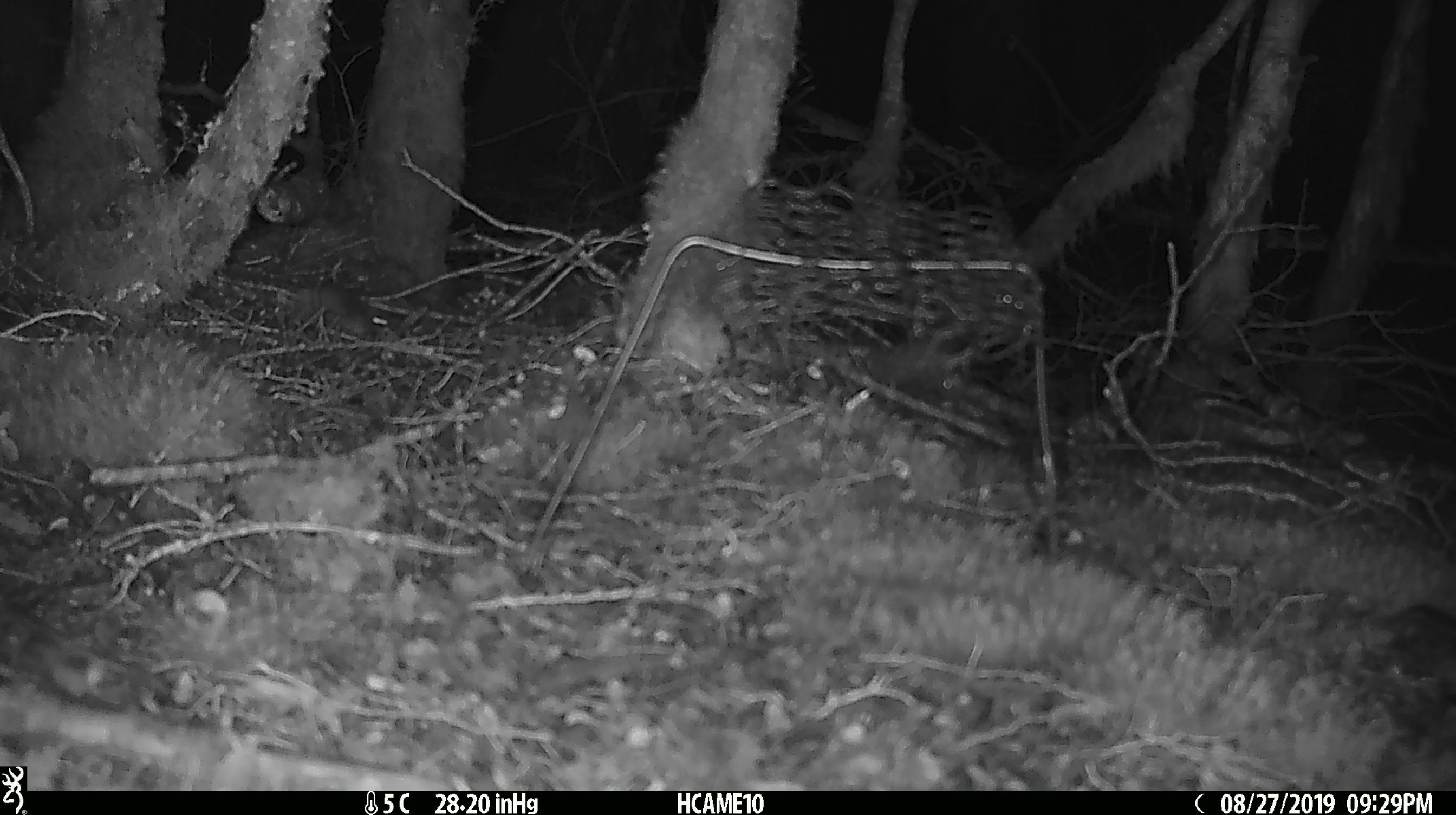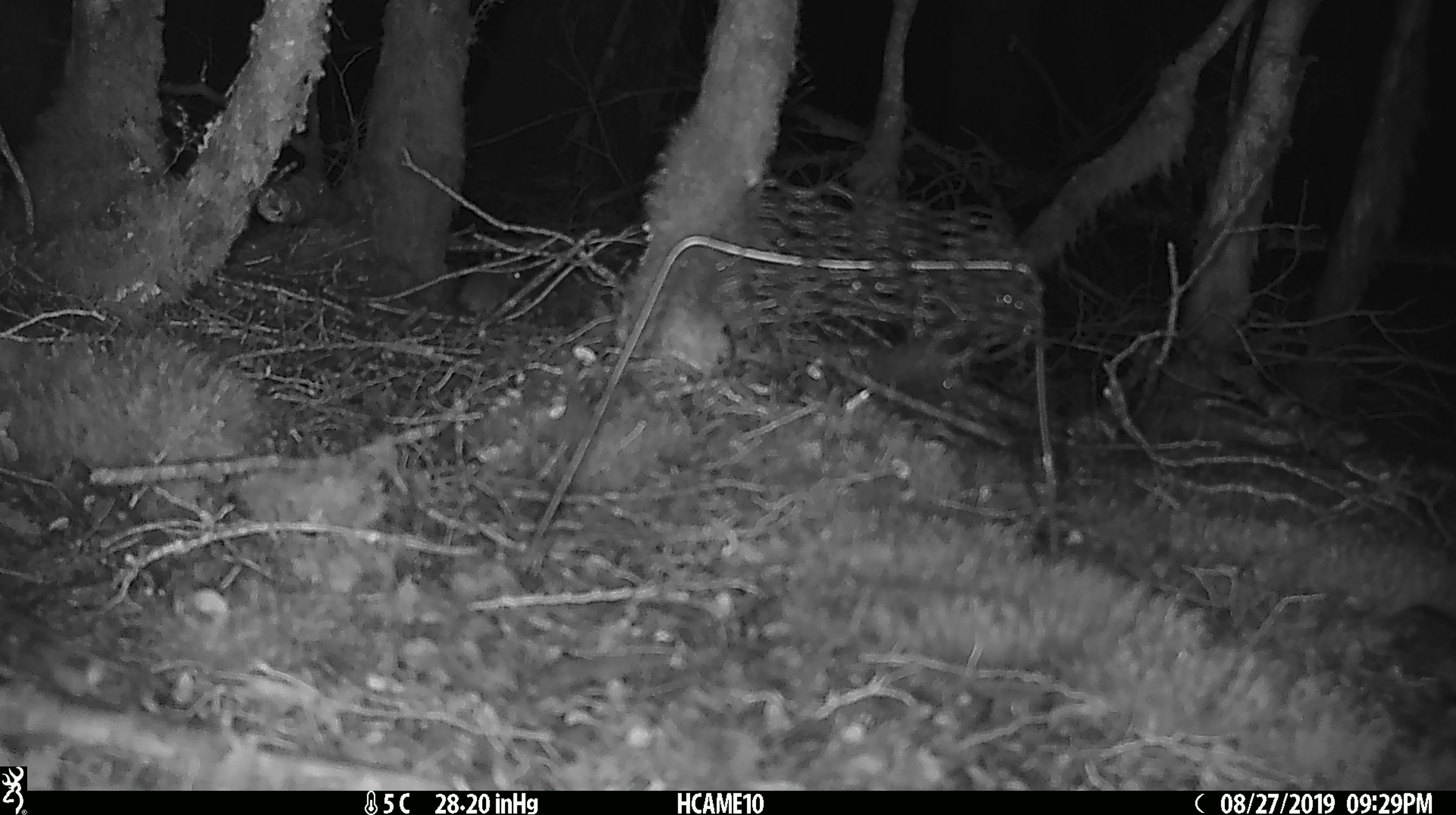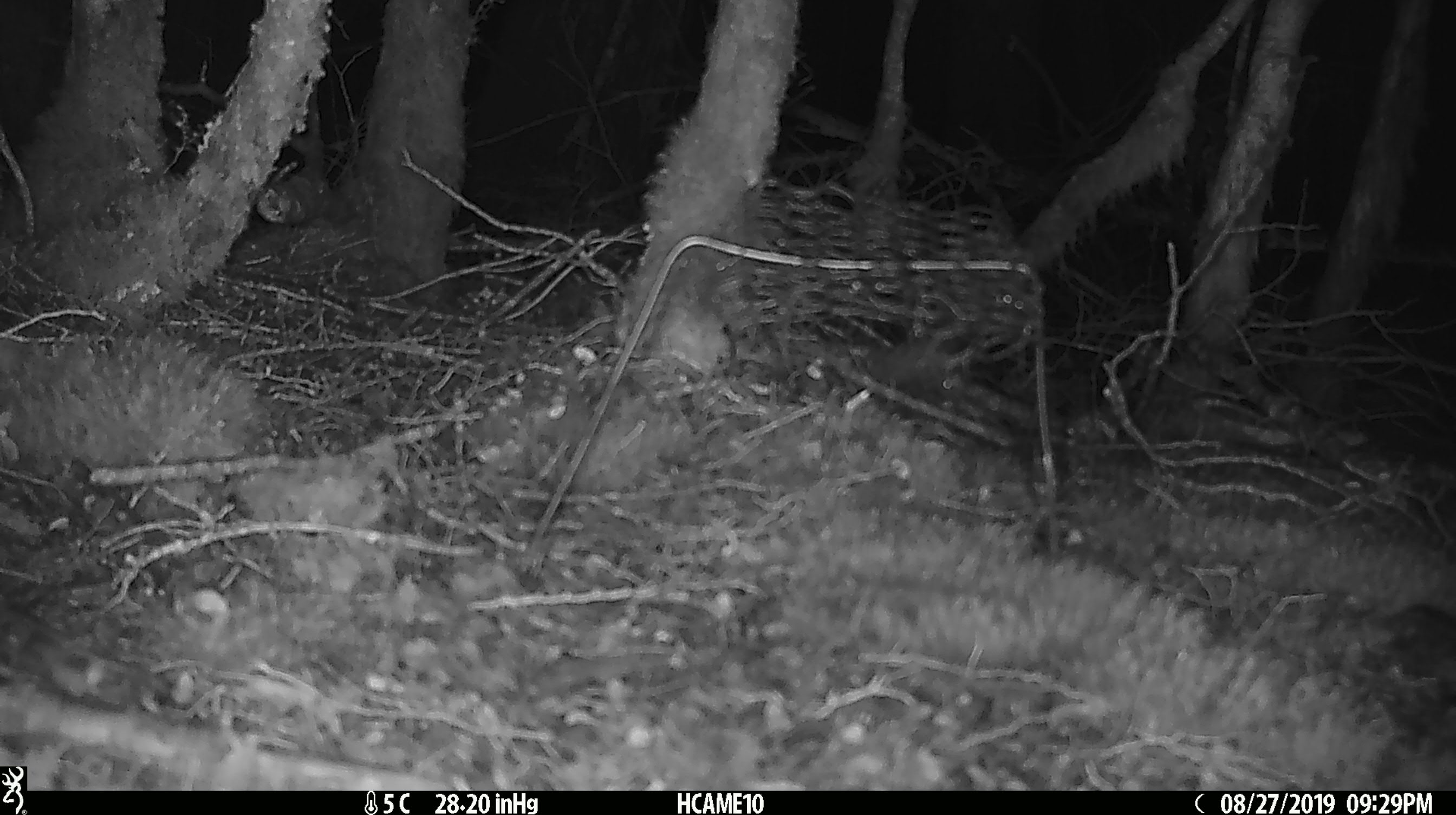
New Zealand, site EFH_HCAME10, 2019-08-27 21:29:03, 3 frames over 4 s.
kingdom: Animalia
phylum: Chordata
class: Mammalia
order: Rodentia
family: Muridae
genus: Mus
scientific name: Mus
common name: mouse